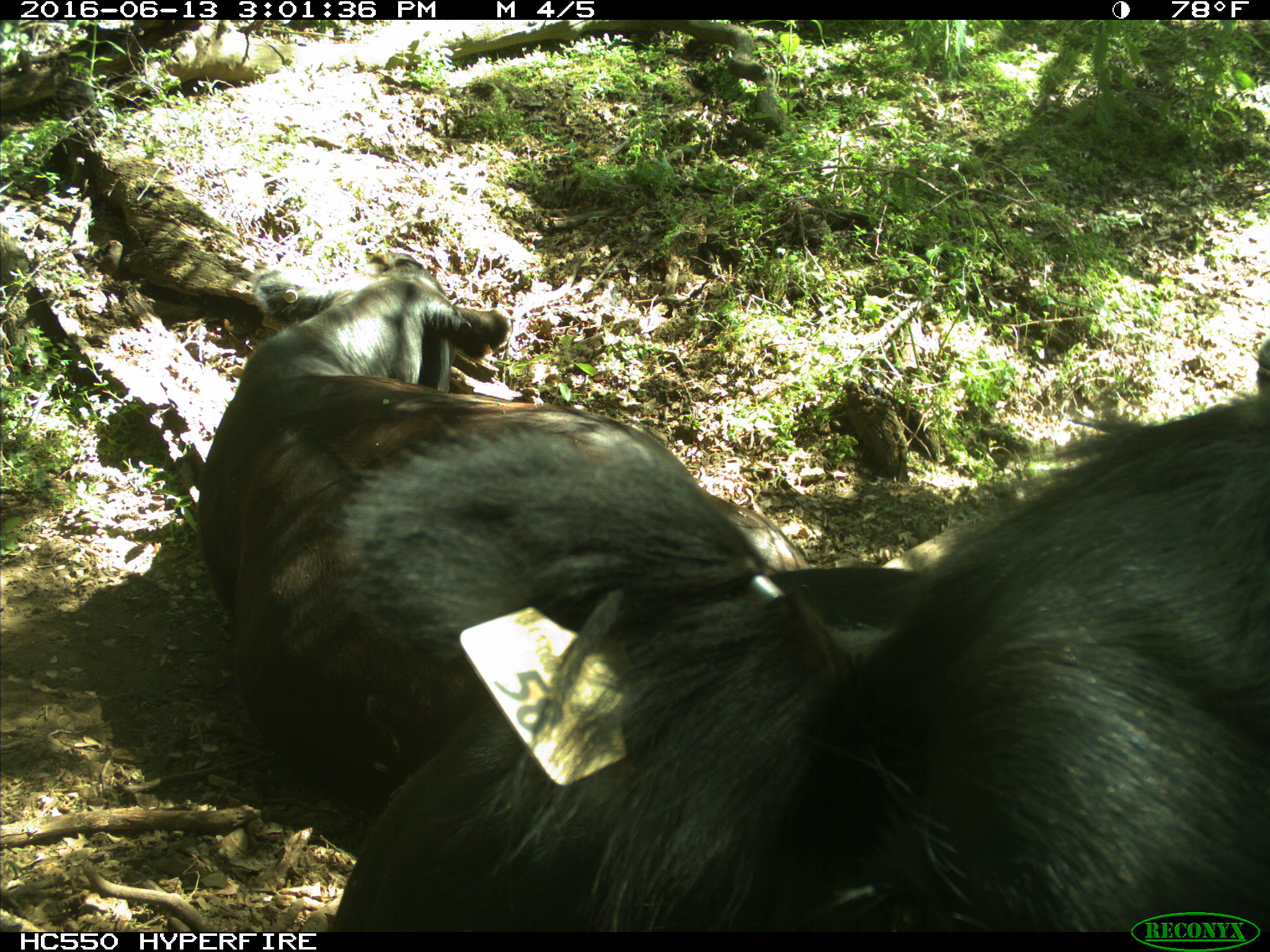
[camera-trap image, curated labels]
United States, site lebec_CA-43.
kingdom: Animalia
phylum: Chordata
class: Mammalia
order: Artiodactyla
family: Bovidae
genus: Bos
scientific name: Bos taurus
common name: domestic cow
Bos taurus (domestic cow).